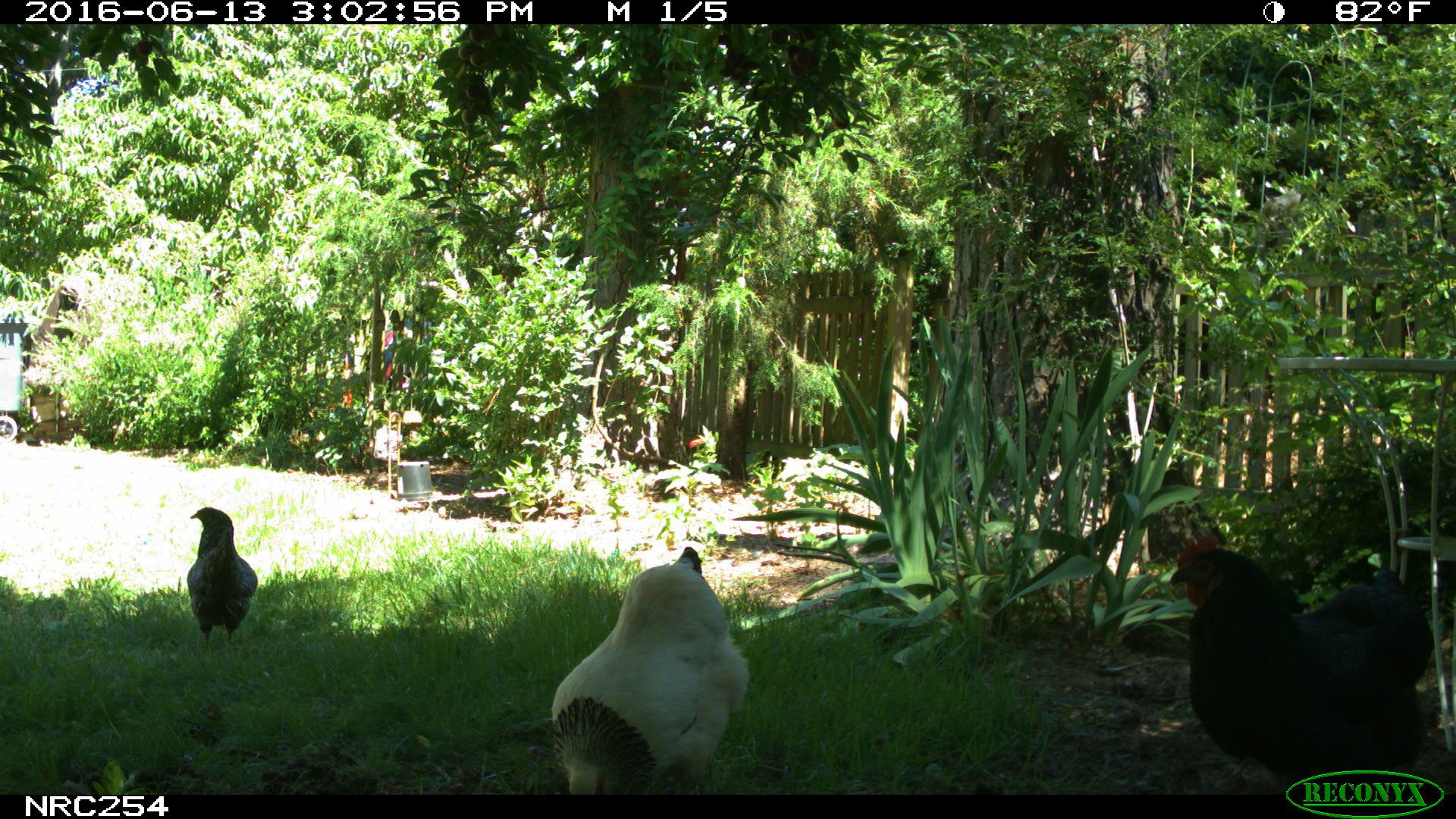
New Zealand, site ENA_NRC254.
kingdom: Animalia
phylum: Chordata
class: Aves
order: Galliformes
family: Phasianidae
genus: Gallus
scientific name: Gallus gallus domesticus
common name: chicken